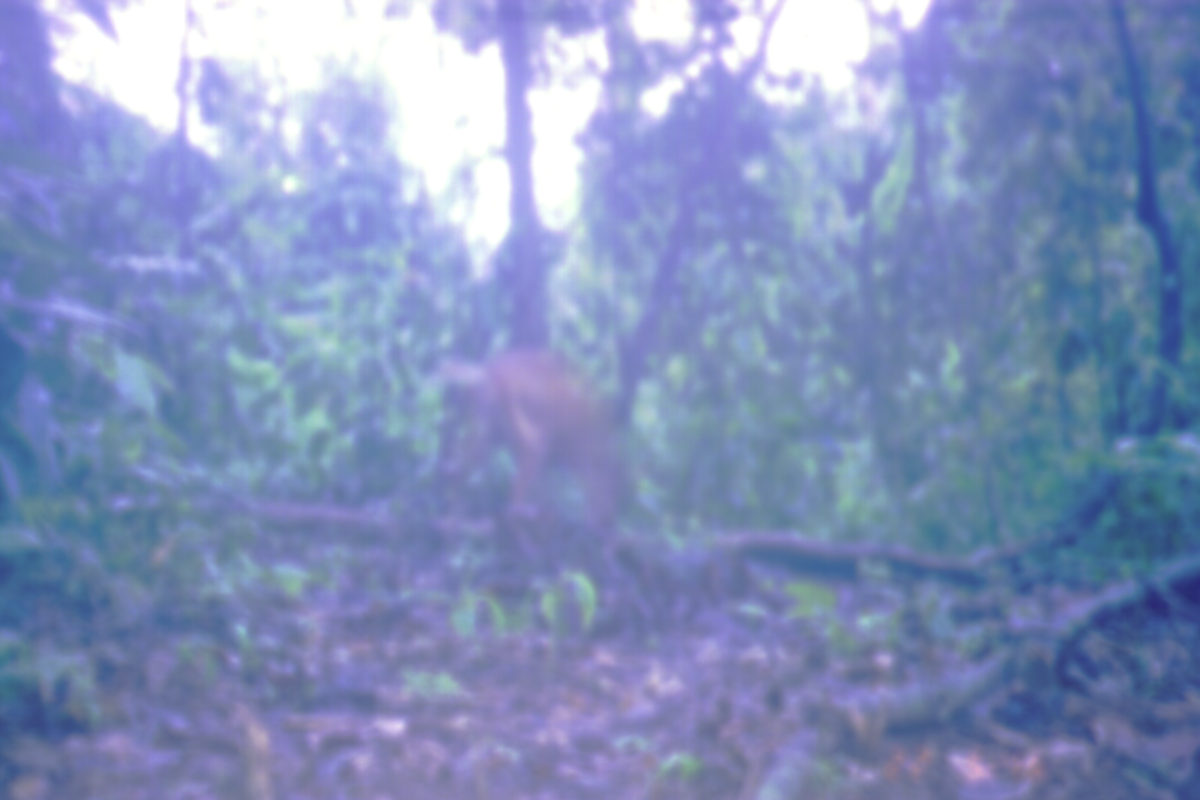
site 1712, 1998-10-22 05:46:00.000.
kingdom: Animalia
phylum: Chordata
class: Mammalia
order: Artiodactyla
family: Cervidae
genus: Muntiacus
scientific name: Muntiacus muntjak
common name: southern red muntjac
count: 1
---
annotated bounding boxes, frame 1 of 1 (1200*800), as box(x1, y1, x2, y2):
muntiacus muntjak: box(423, 345, 632, 564)